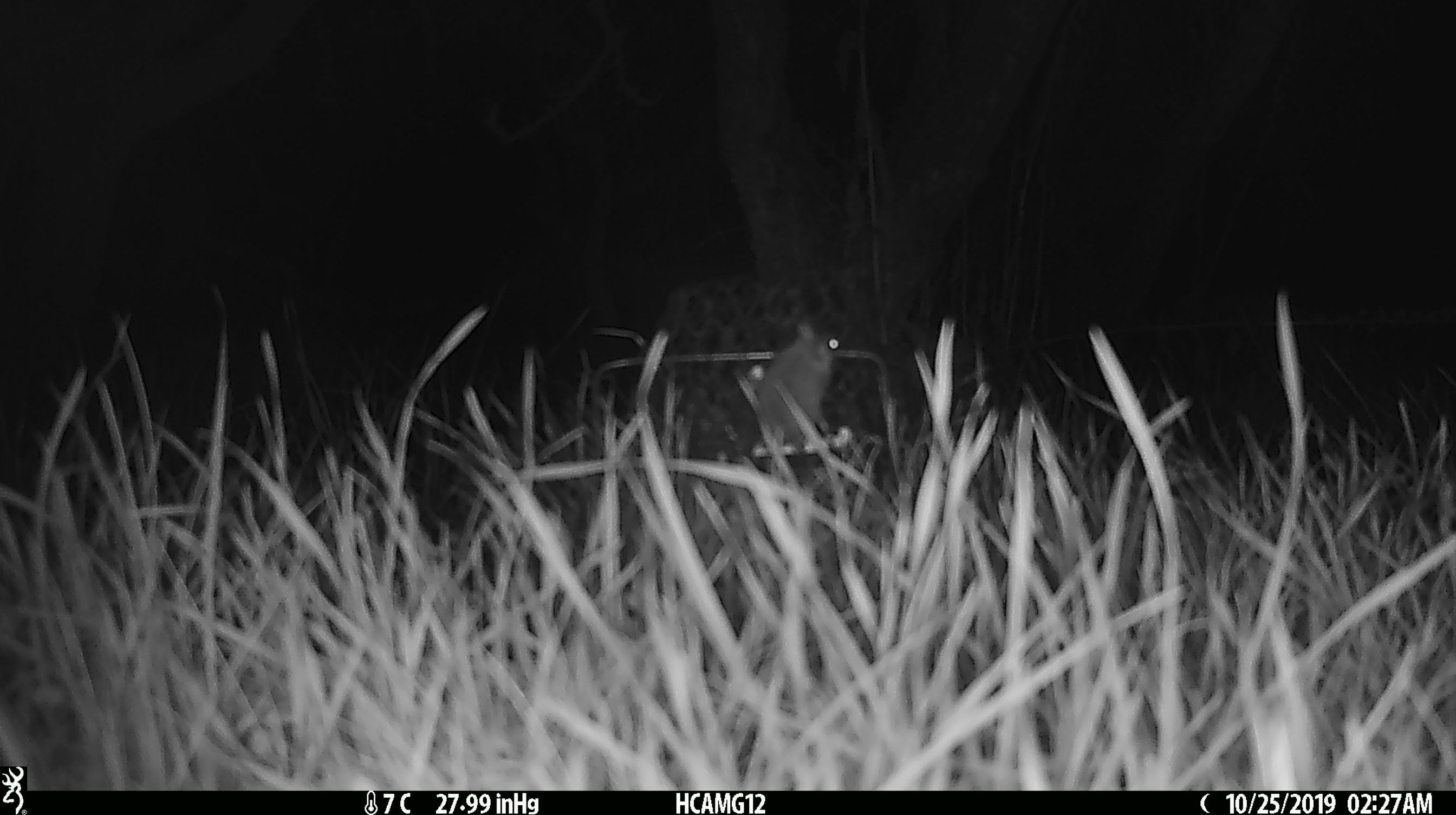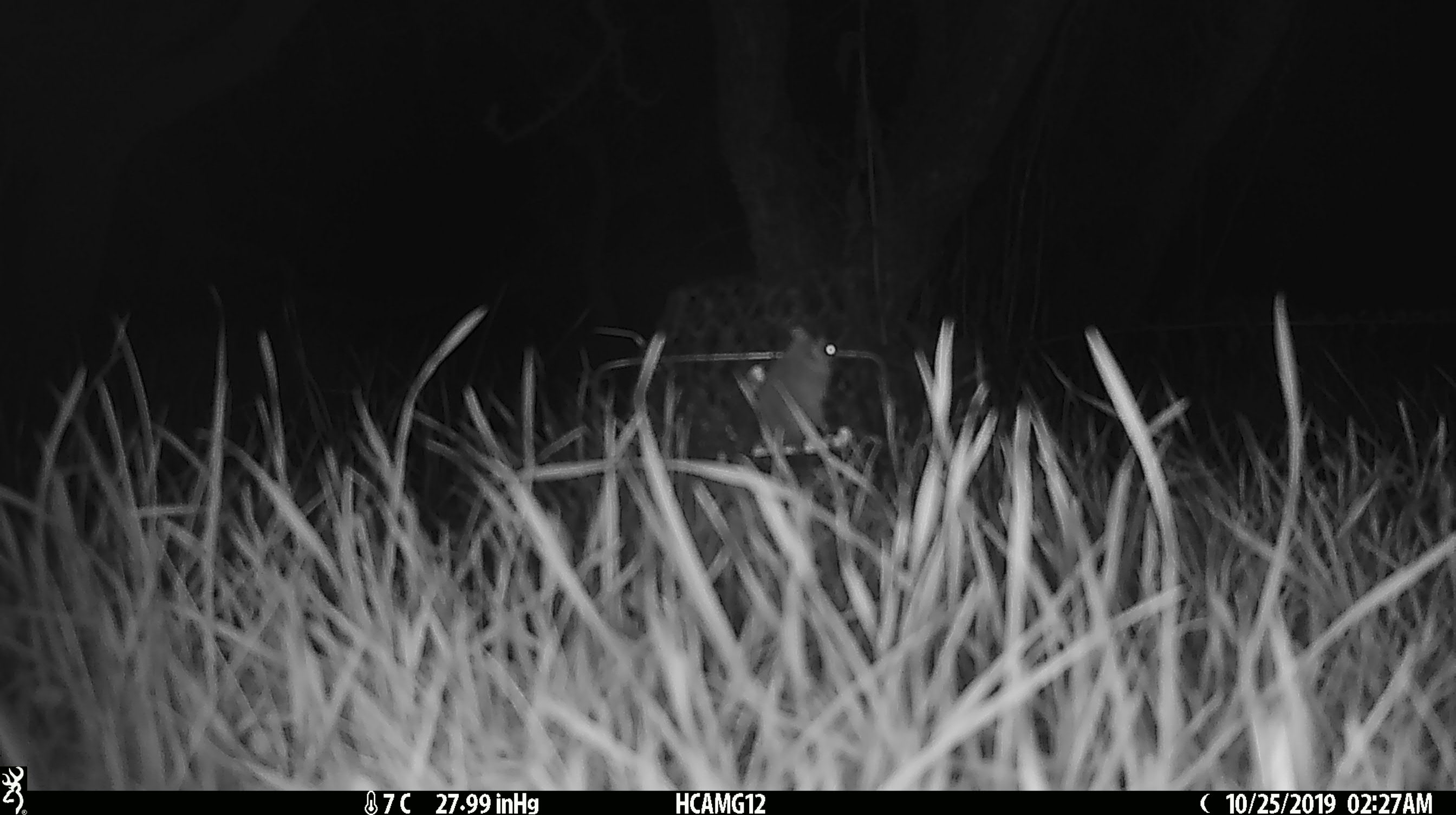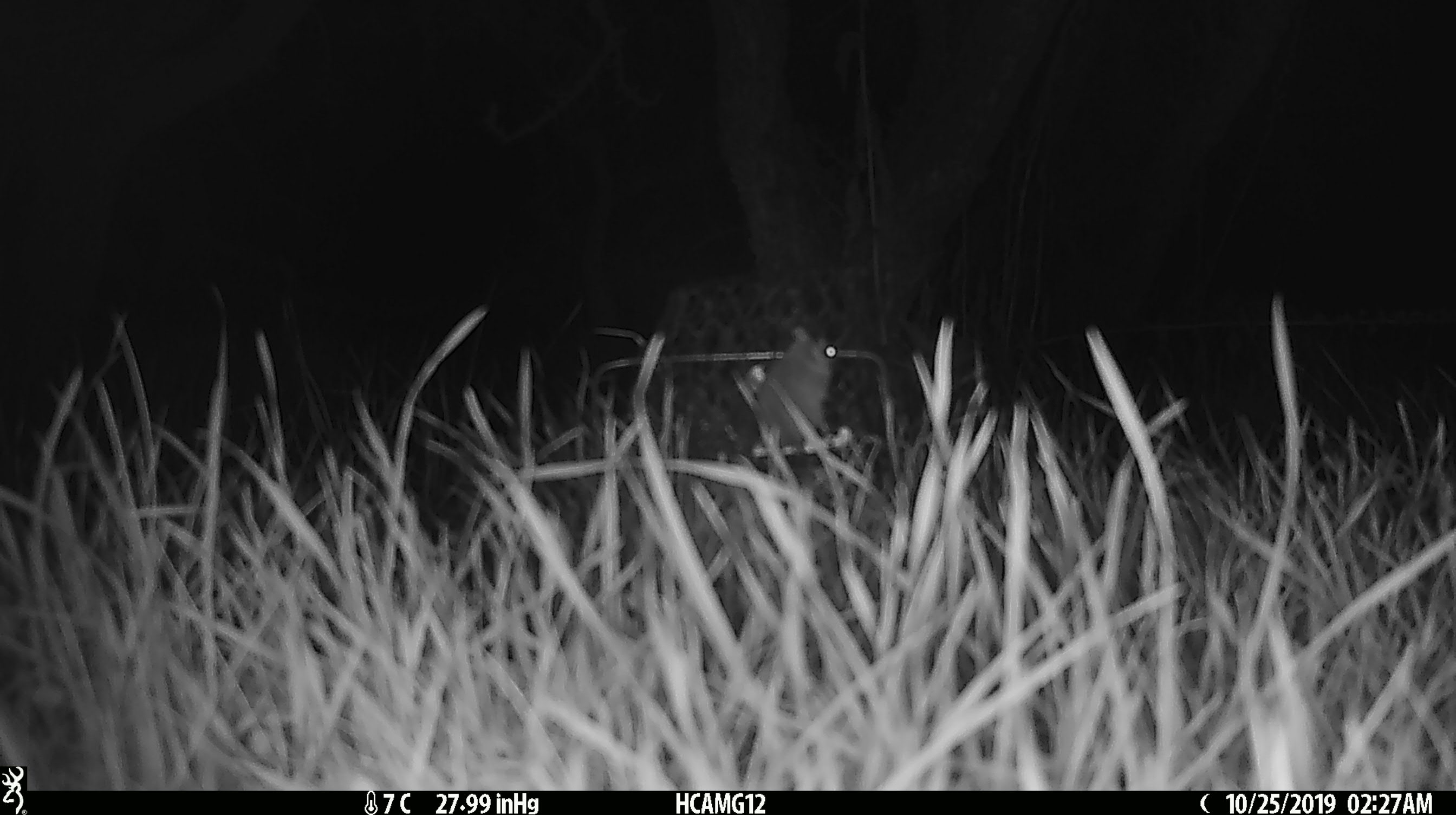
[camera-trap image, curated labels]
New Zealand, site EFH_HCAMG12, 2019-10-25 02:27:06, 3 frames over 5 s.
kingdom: Animalia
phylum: Chordata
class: Mammalia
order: Rodentia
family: Muridae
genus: Mus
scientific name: Mus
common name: mouse